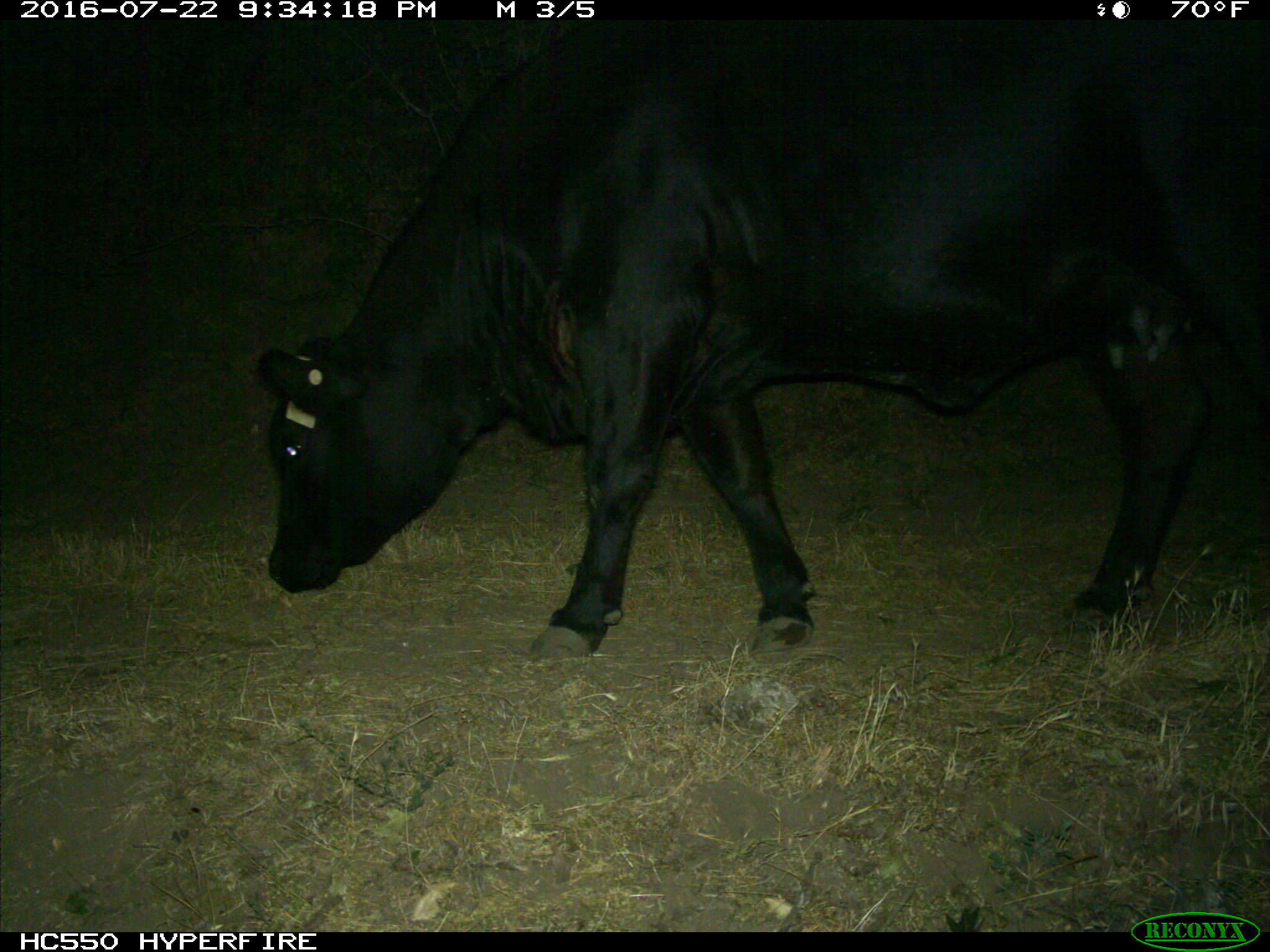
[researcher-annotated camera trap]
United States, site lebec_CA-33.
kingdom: Animalia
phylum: Chordata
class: Mammalia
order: Artiodactyla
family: Bovidae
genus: Bos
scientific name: Bos taurus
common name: domestic cow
Bos taurus (domestic cow).